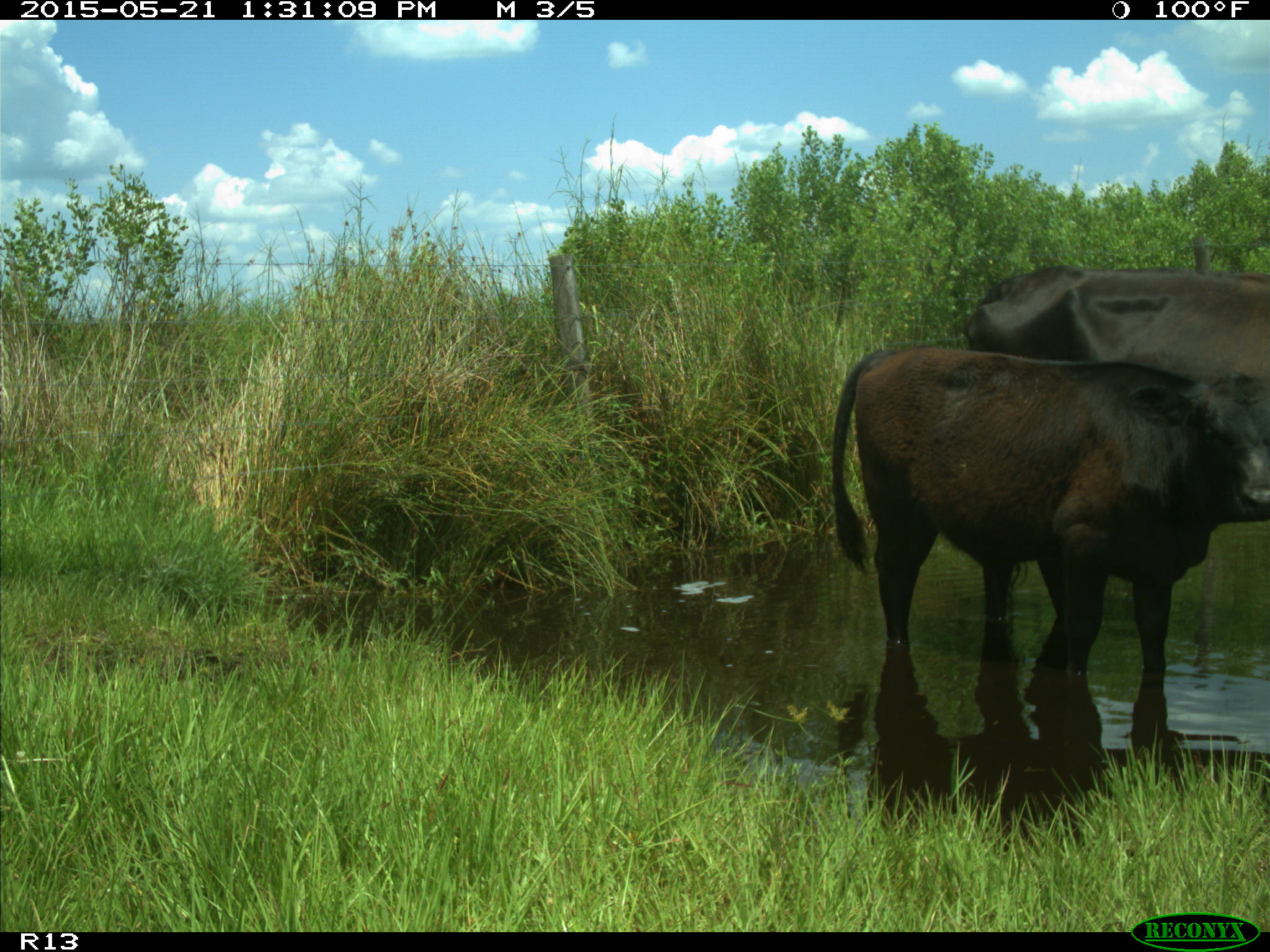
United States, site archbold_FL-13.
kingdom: Animalia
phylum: Chordata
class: Mammalia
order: Artiodactyla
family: Bovidae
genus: Bos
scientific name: Bos taurus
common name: domestic cow